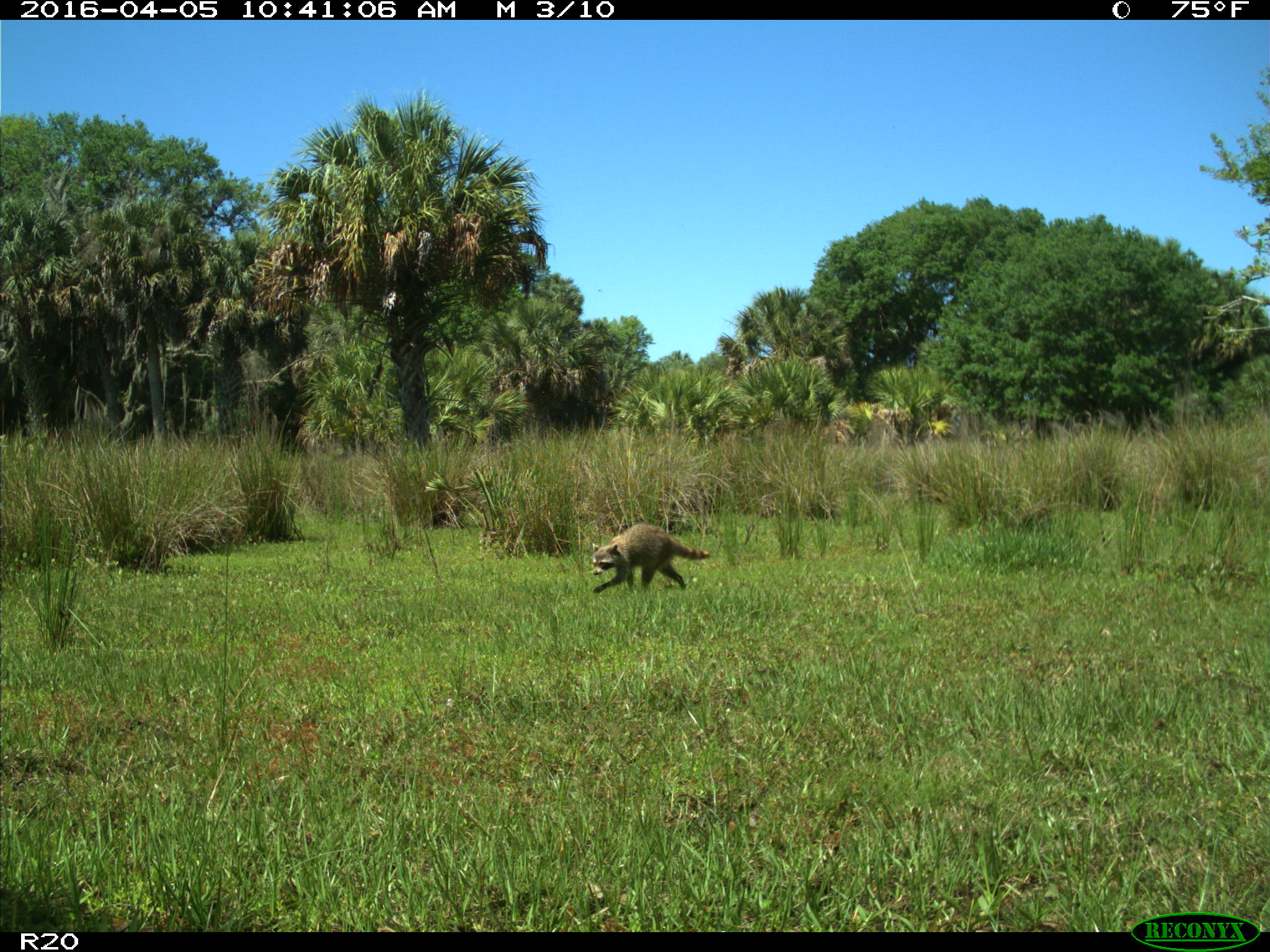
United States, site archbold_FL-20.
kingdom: Animalia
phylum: Chordata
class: Mammalia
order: Carnivora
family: Procyonidae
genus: Procyon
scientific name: Procyon lotor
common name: common raccoon